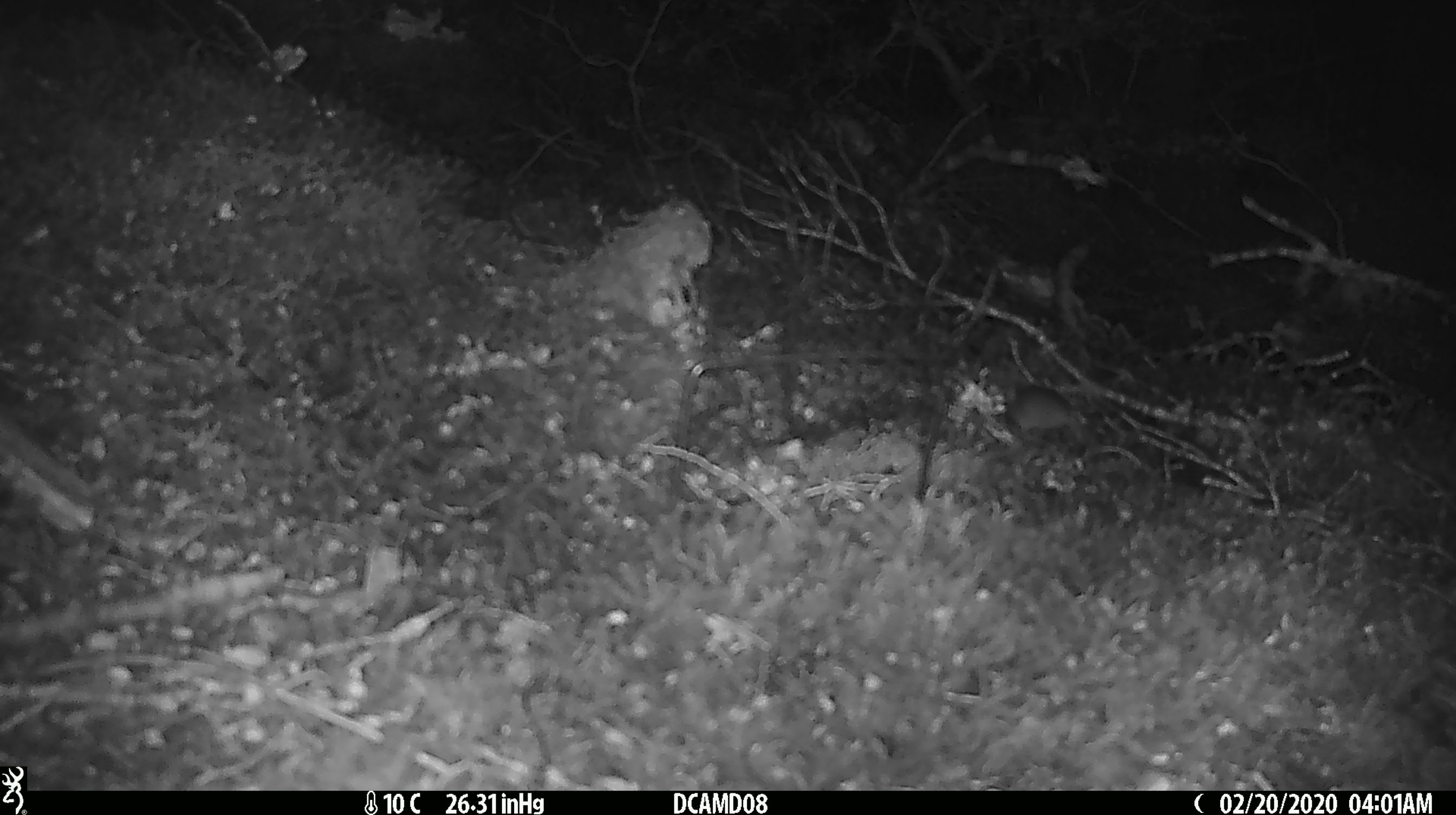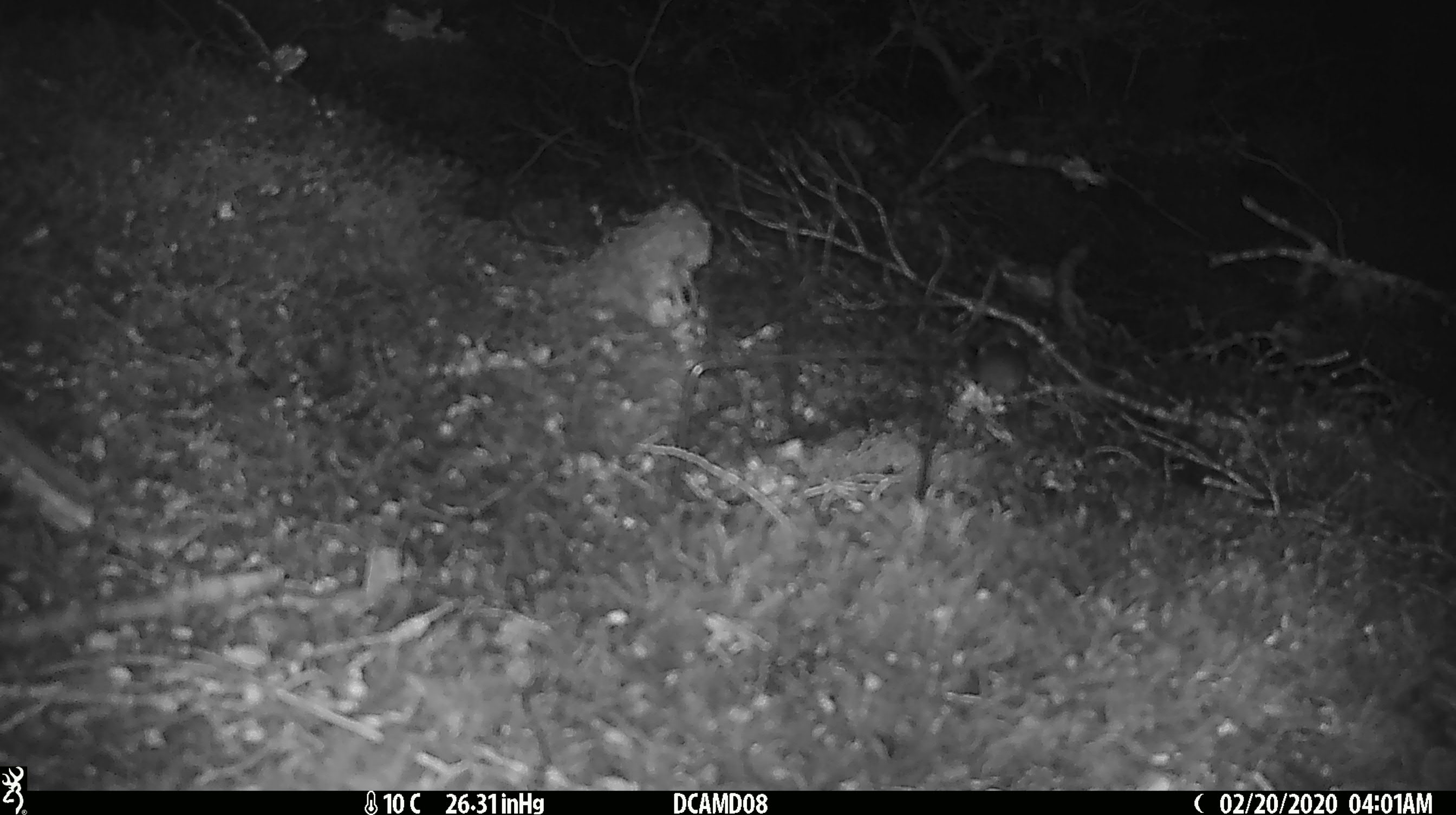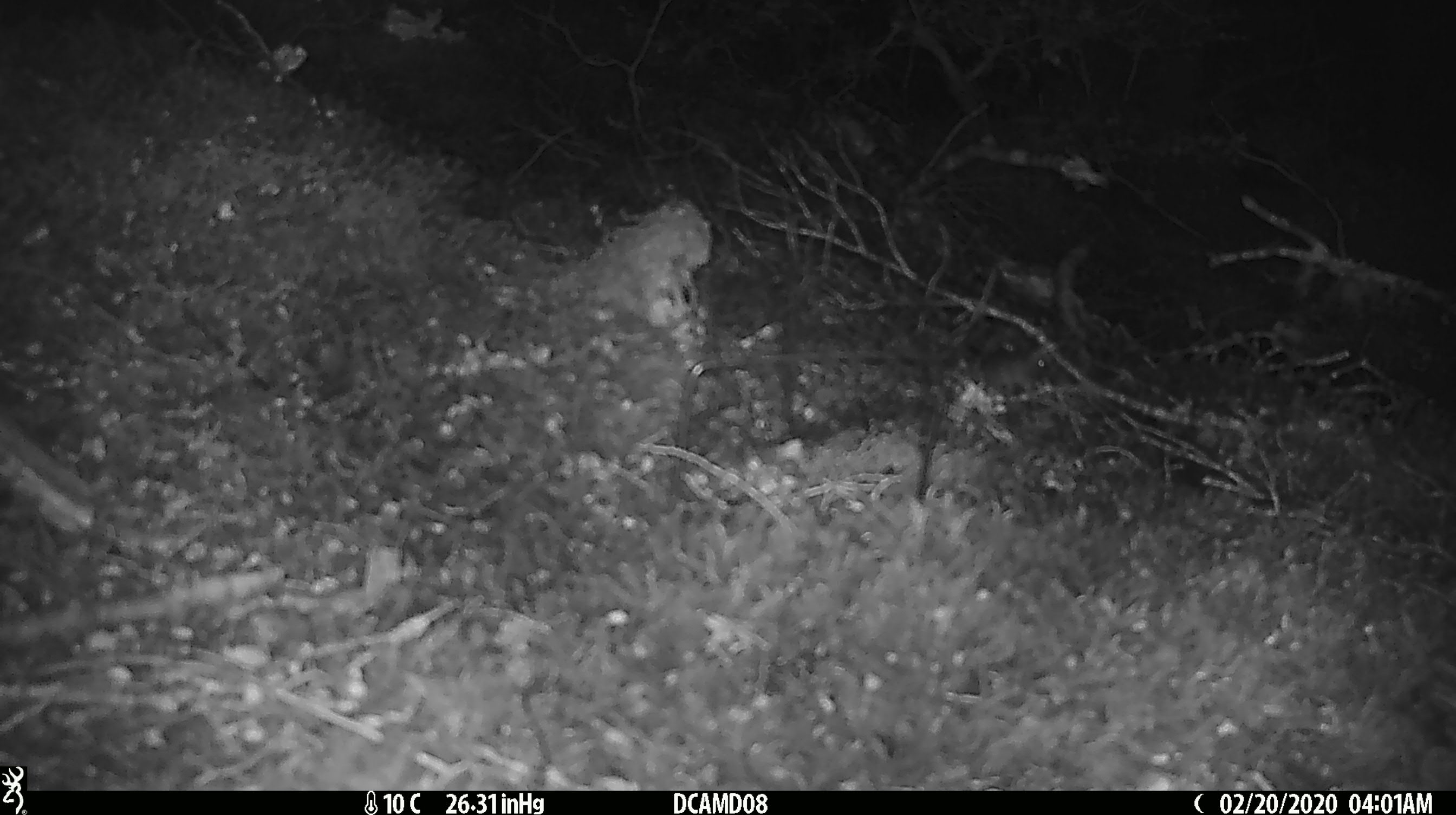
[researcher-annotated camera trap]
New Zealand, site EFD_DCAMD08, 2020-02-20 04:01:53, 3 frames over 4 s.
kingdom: Animalia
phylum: Chordata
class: Mammalia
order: Rodentia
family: Muridae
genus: Mus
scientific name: Mus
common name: mouse